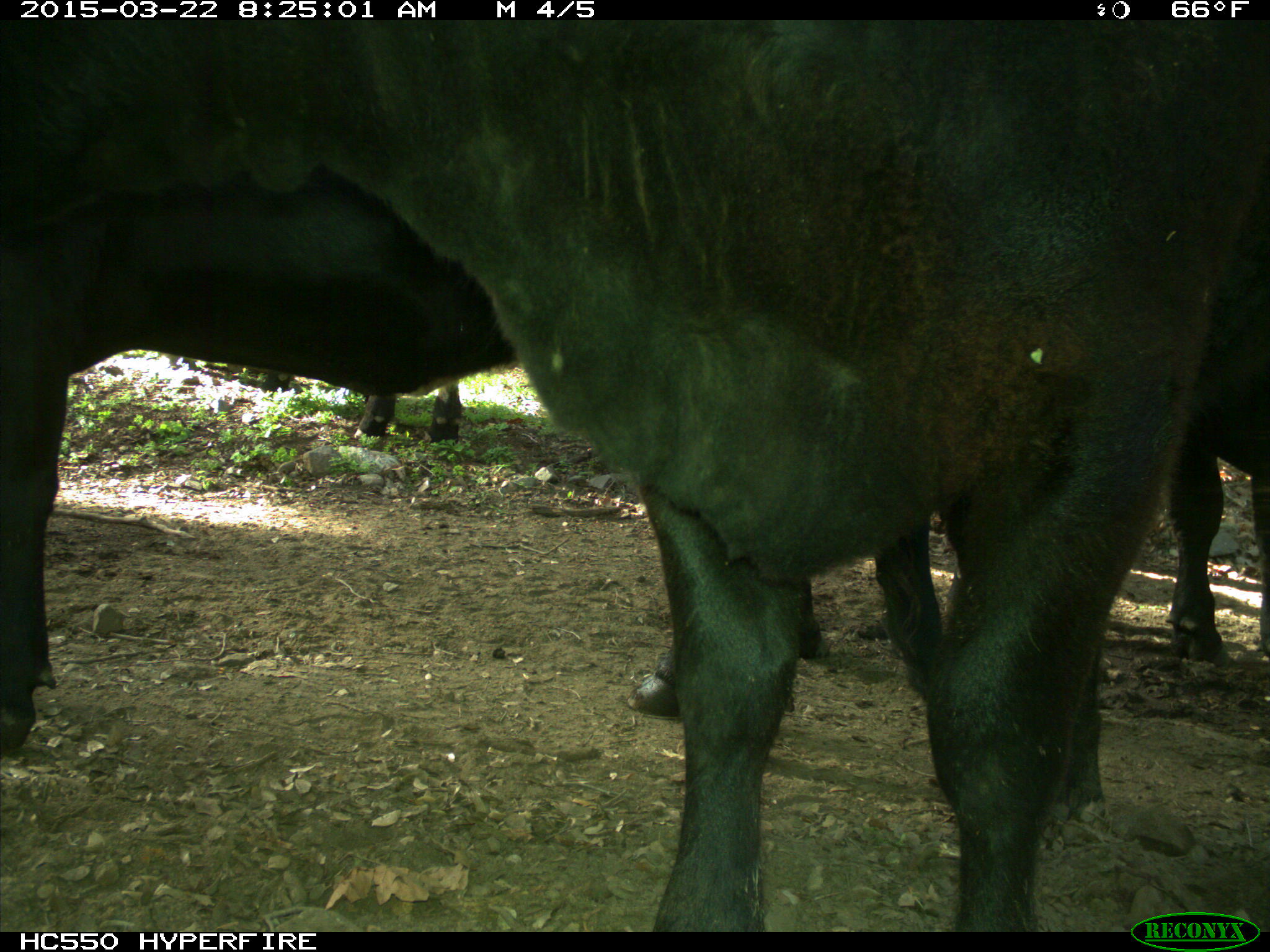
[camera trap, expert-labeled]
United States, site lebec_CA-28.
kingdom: Animalia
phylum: Chordata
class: Mammalia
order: Artiodactyla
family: Bovidae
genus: Bos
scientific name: Bos taurus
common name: domestic cow